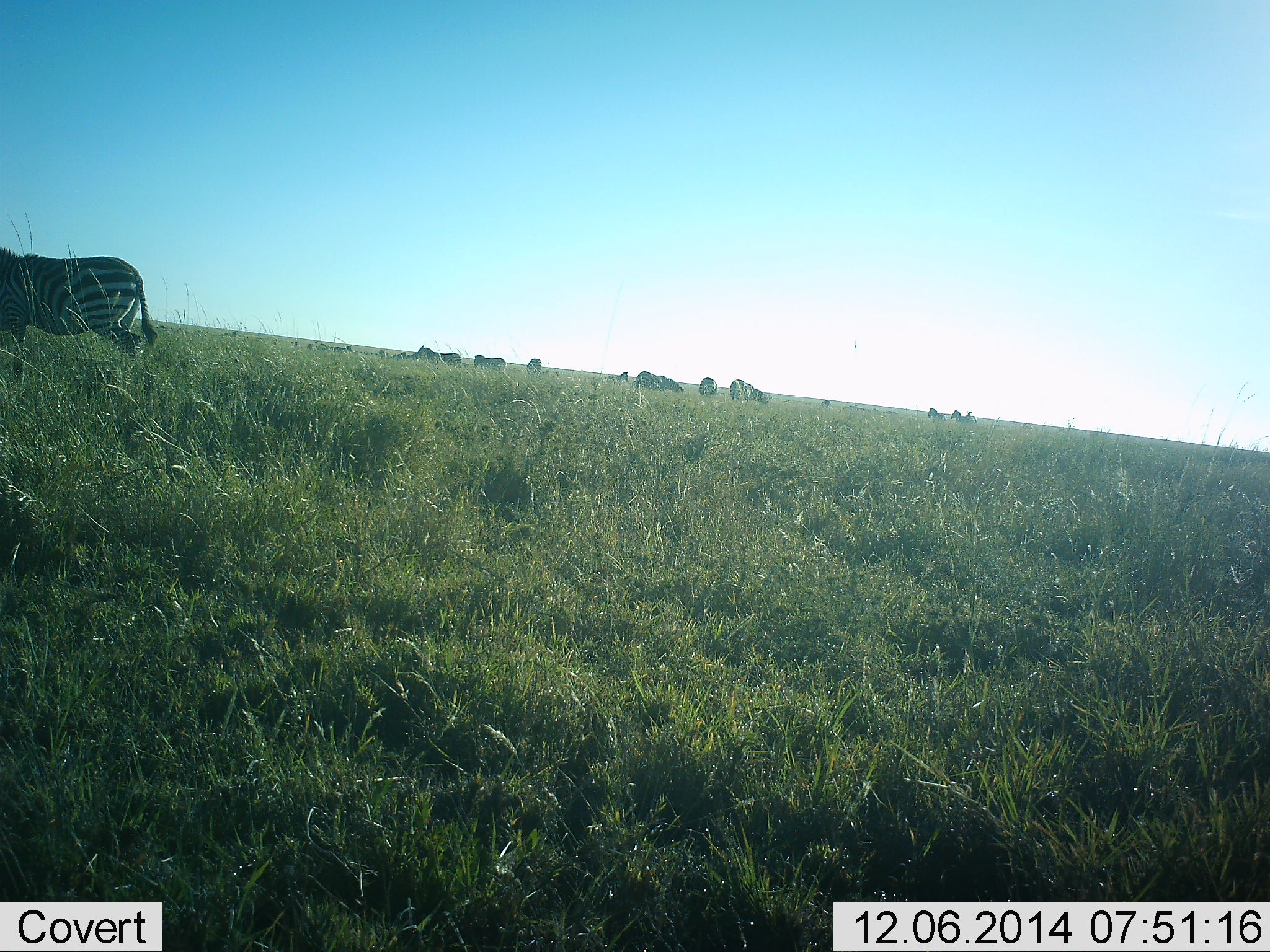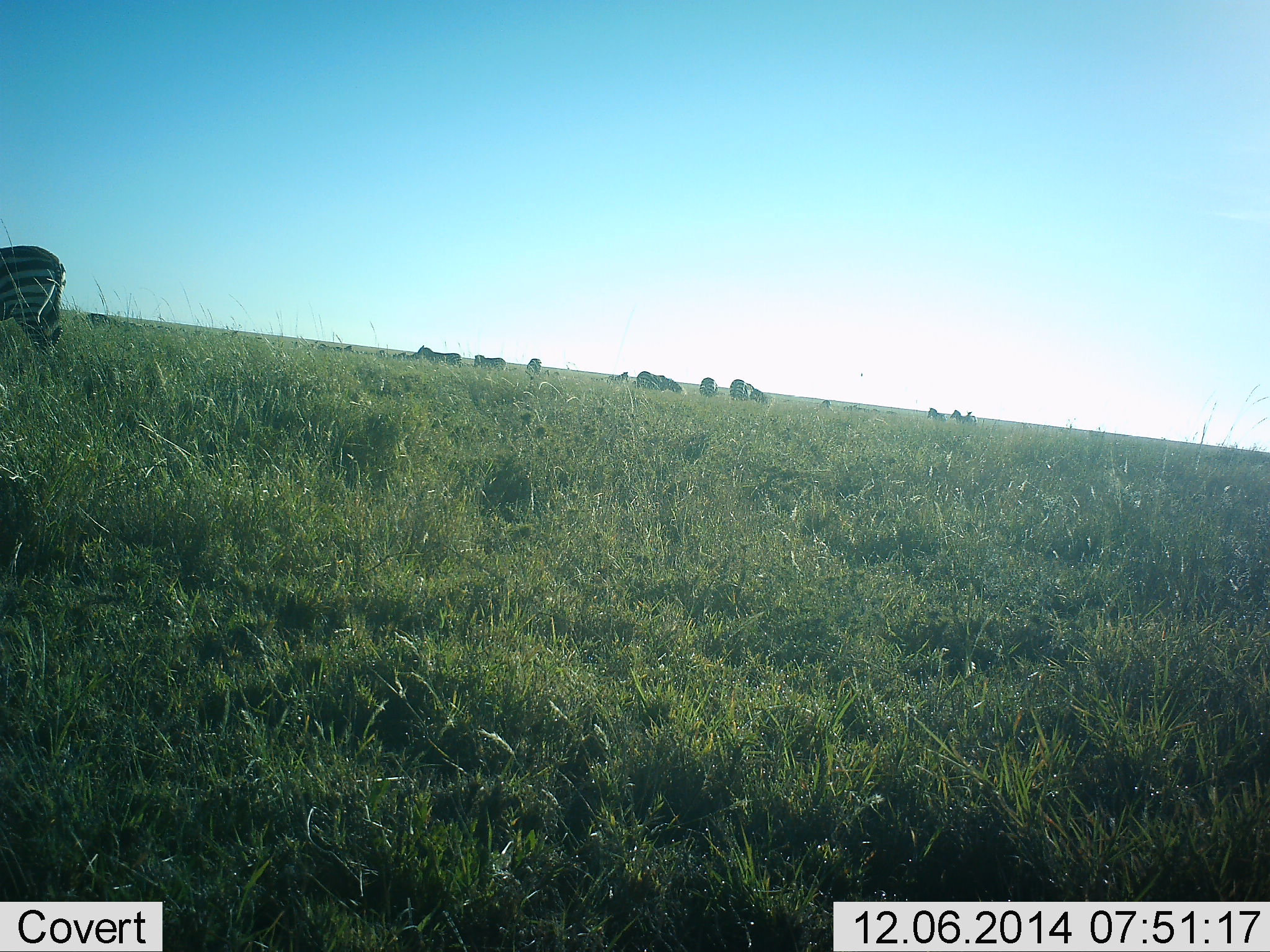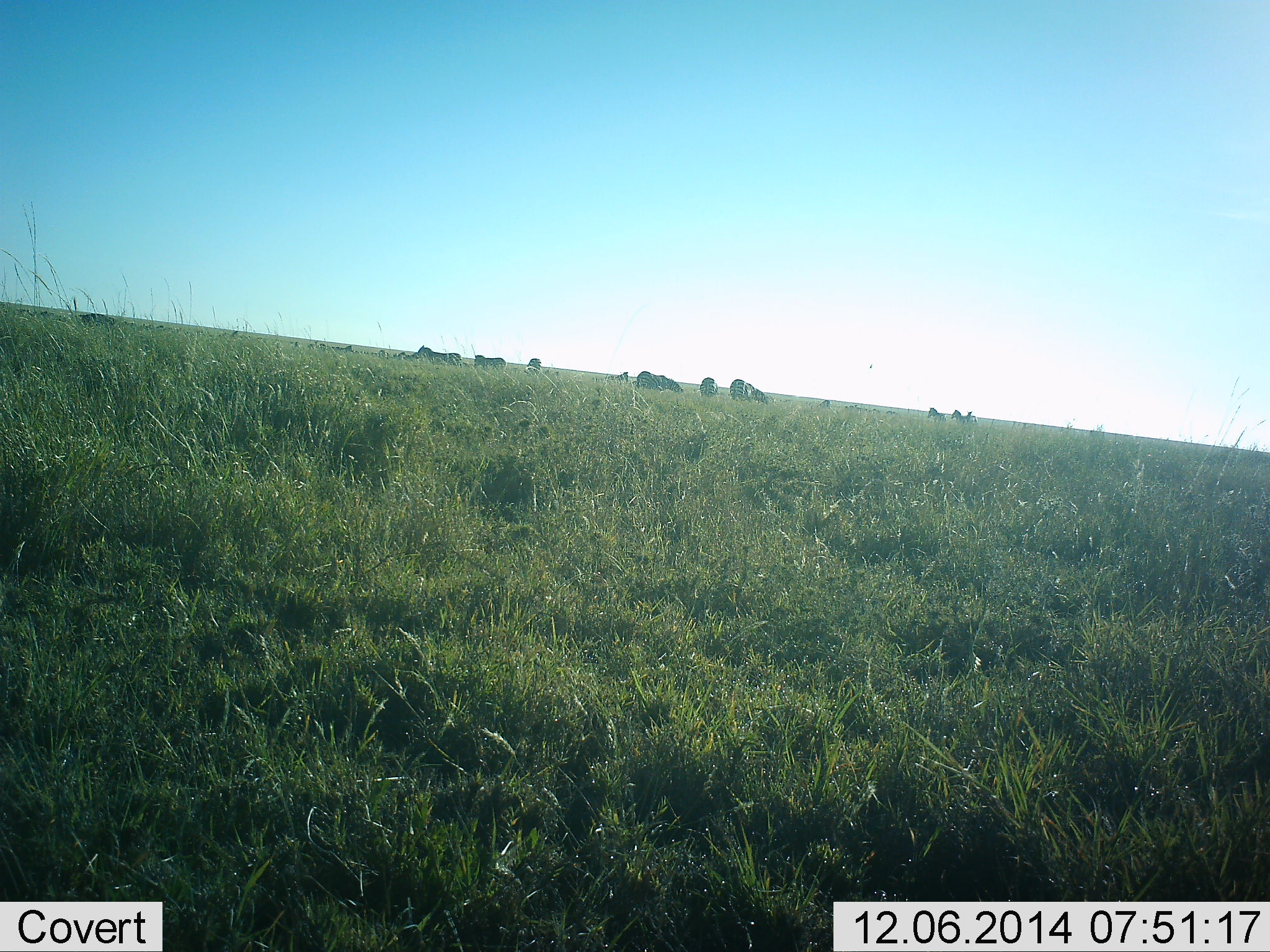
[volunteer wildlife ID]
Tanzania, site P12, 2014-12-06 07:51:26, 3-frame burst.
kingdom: Animalia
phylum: Chordata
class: Mammalia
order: Perissodactyla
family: Equidae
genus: Equus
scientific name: Equus quagga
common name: plains zebra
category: zebra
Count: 1.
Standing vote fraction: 50%.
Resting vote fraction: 0%.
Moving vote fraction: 40%.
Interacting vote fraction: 0%.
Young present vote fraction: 0%.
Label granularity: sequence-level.